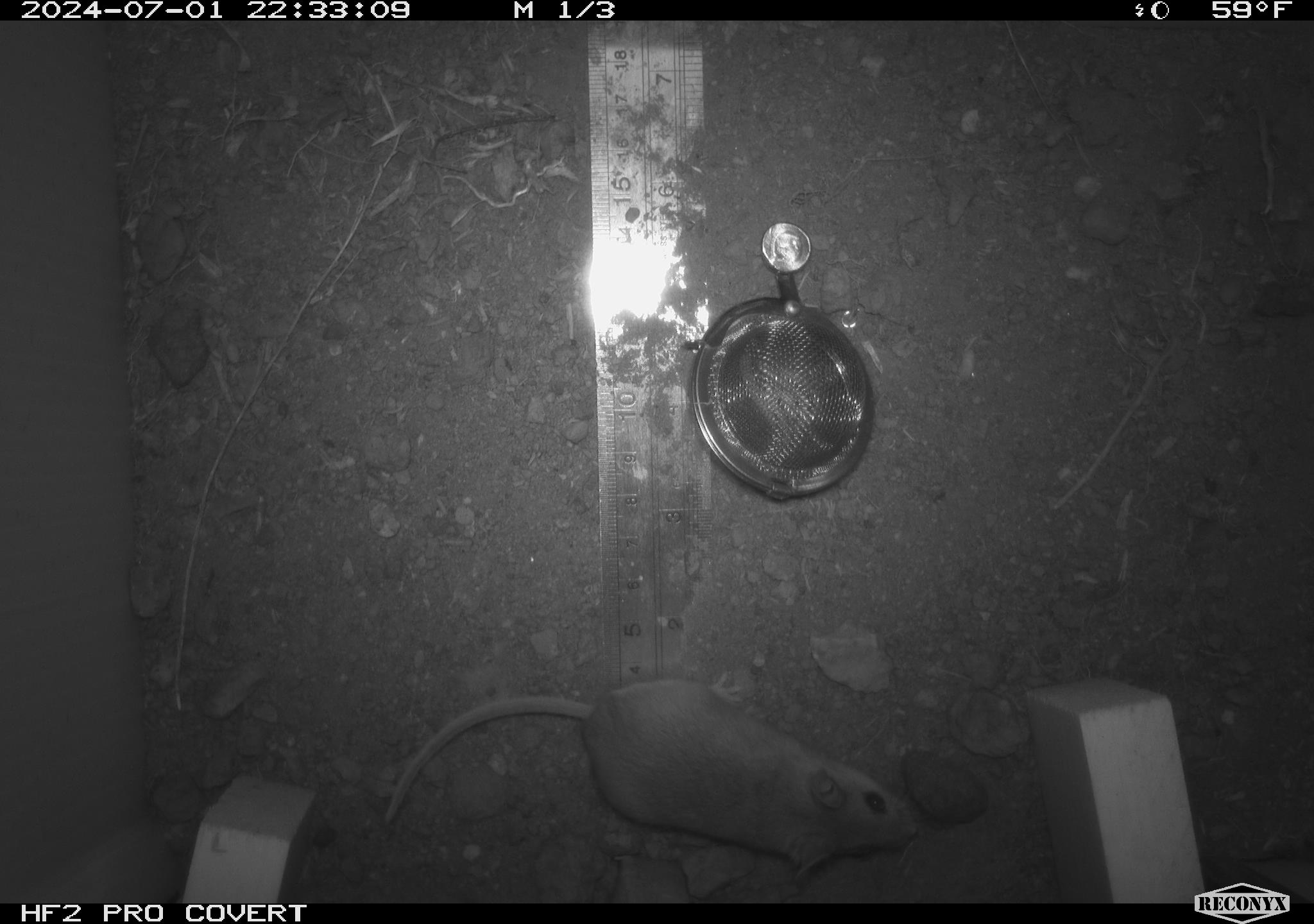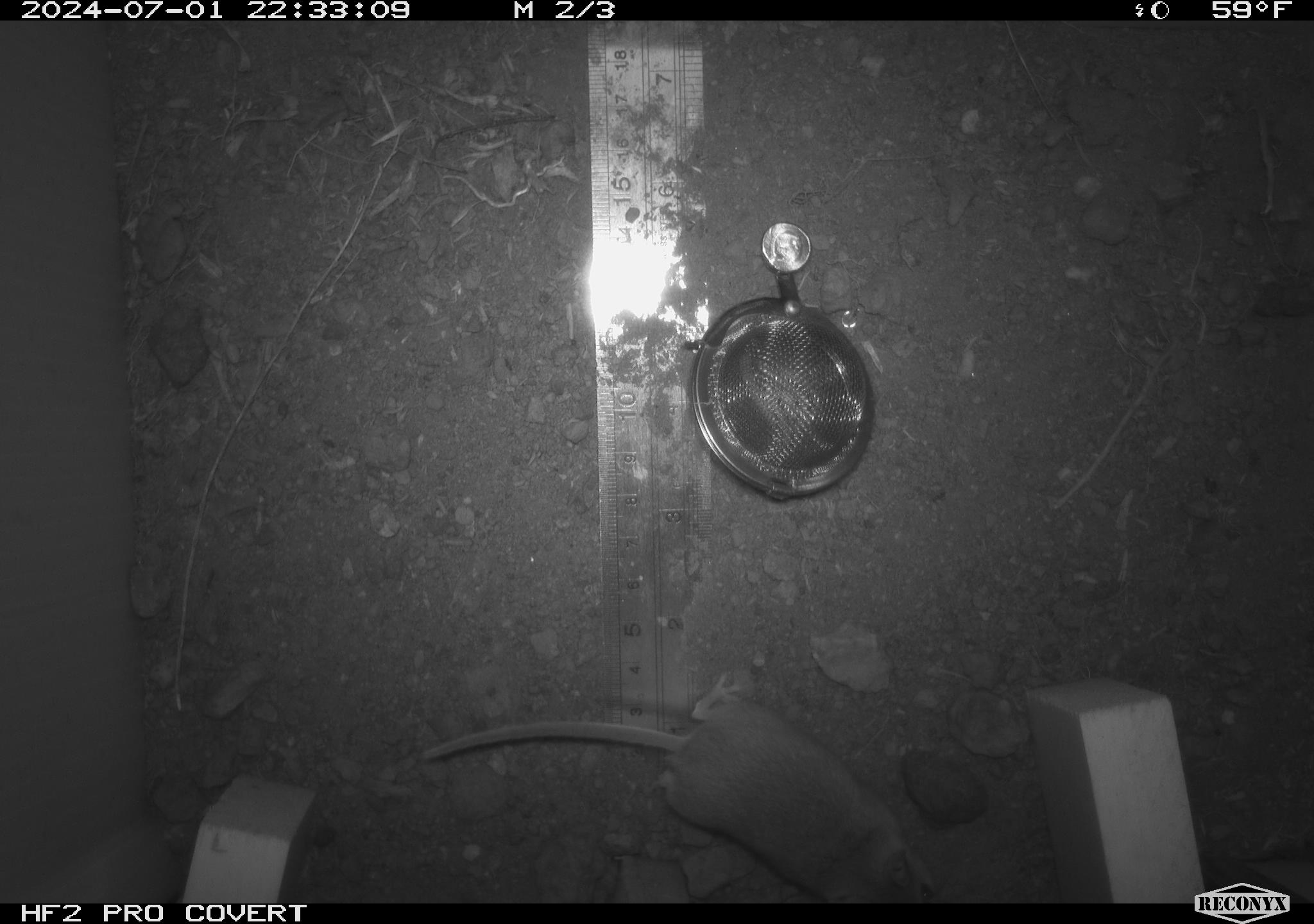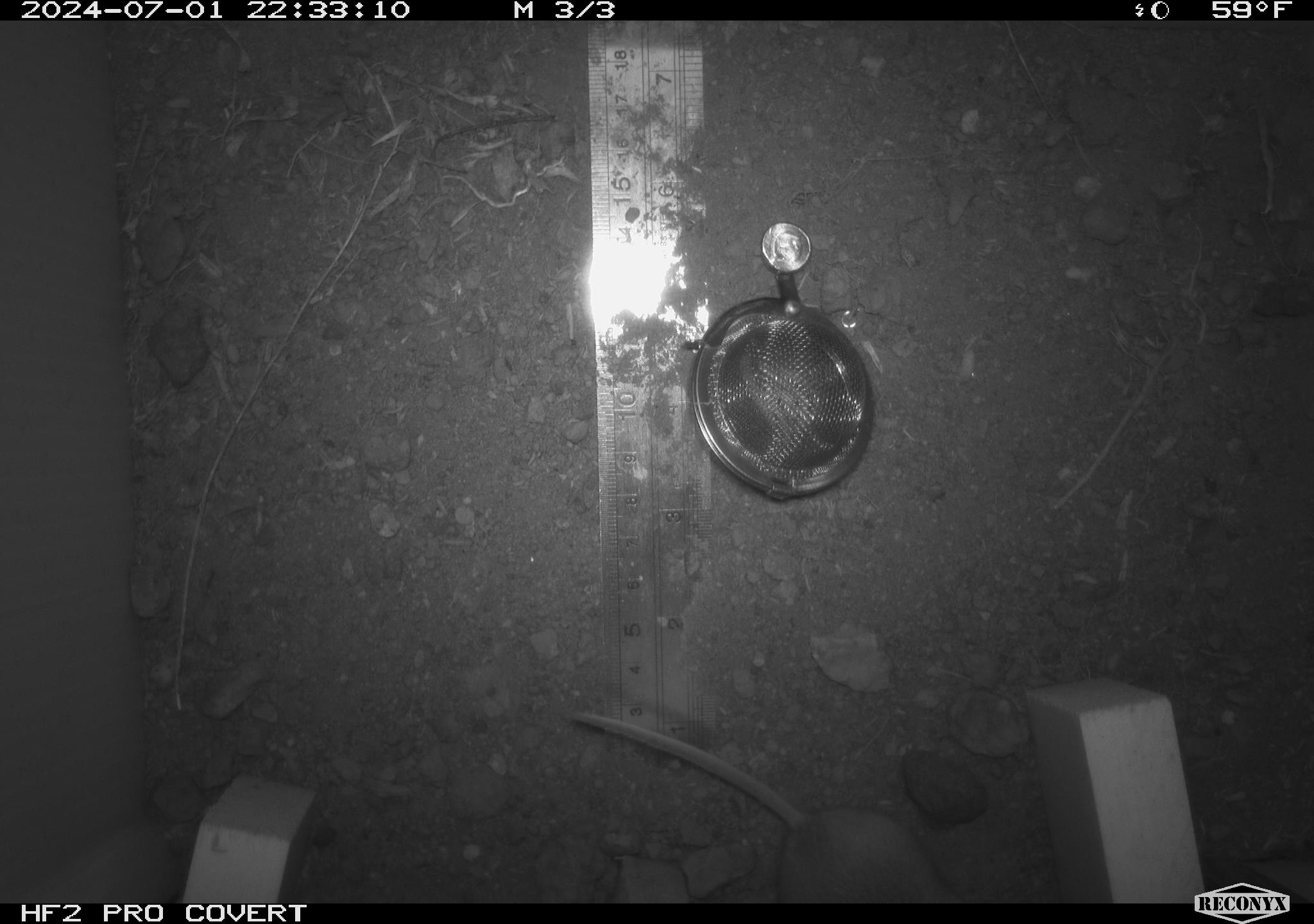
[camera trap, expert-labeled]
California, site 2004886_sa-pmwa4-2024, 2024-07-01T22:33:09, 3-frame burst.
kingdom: Animalia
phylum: Chordata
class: Mammalia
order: Rodentia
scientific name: Rodentia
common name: mouse species